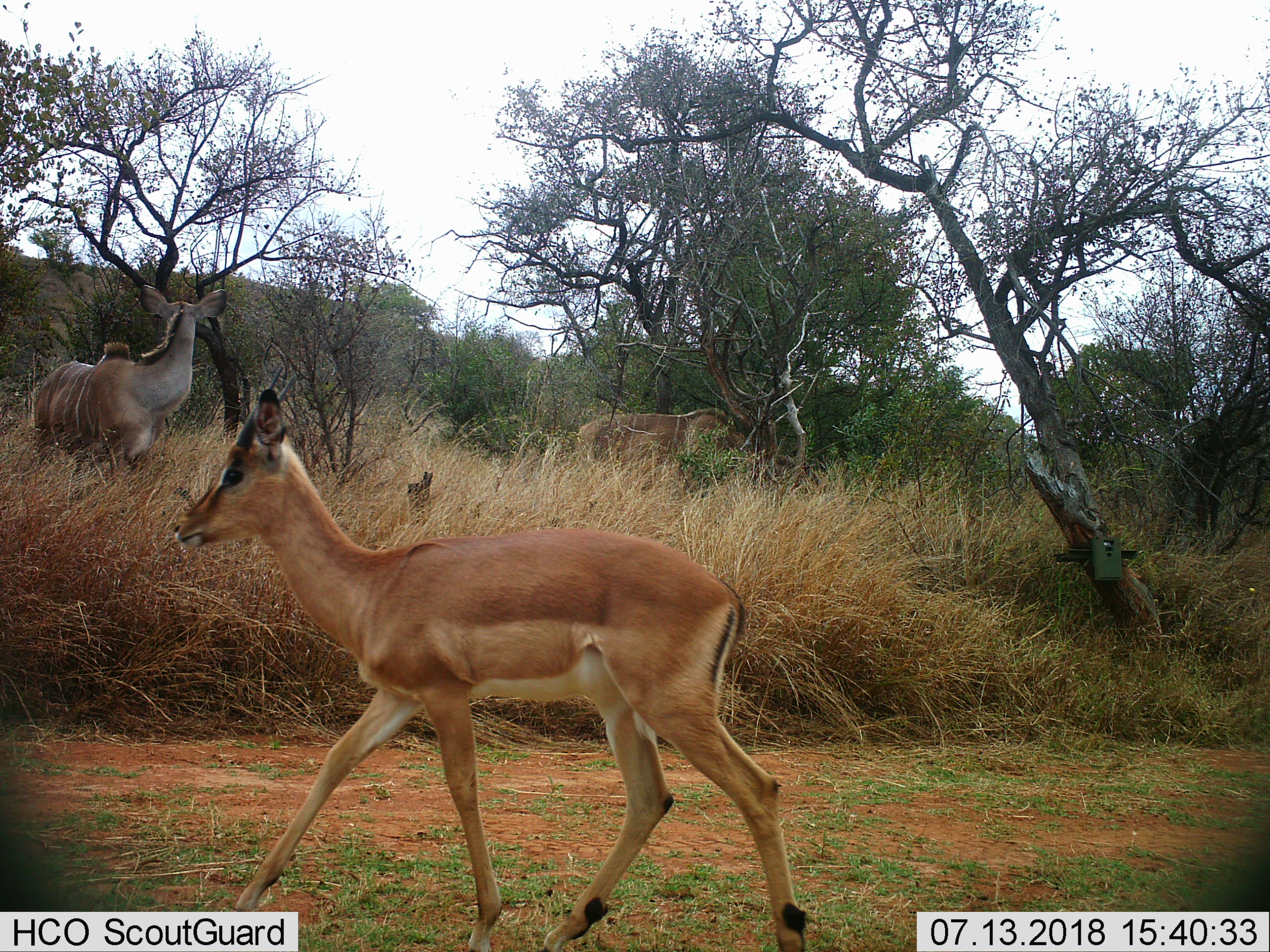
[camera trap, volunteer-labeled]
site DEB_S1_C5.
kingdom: Animalia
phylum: Chordata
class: Mammalia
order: Artiodactyla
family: Bovidae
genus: Aepyceros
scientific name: Aepyceros melampus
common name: impala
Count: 1.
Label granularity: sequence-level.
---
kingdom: Animalia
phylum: Chordata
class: Mammalia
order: Artiodactyla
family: Bovidae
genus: Tragelaphus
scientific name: Tragelaphus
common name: kudu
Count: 2.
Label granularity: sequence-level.